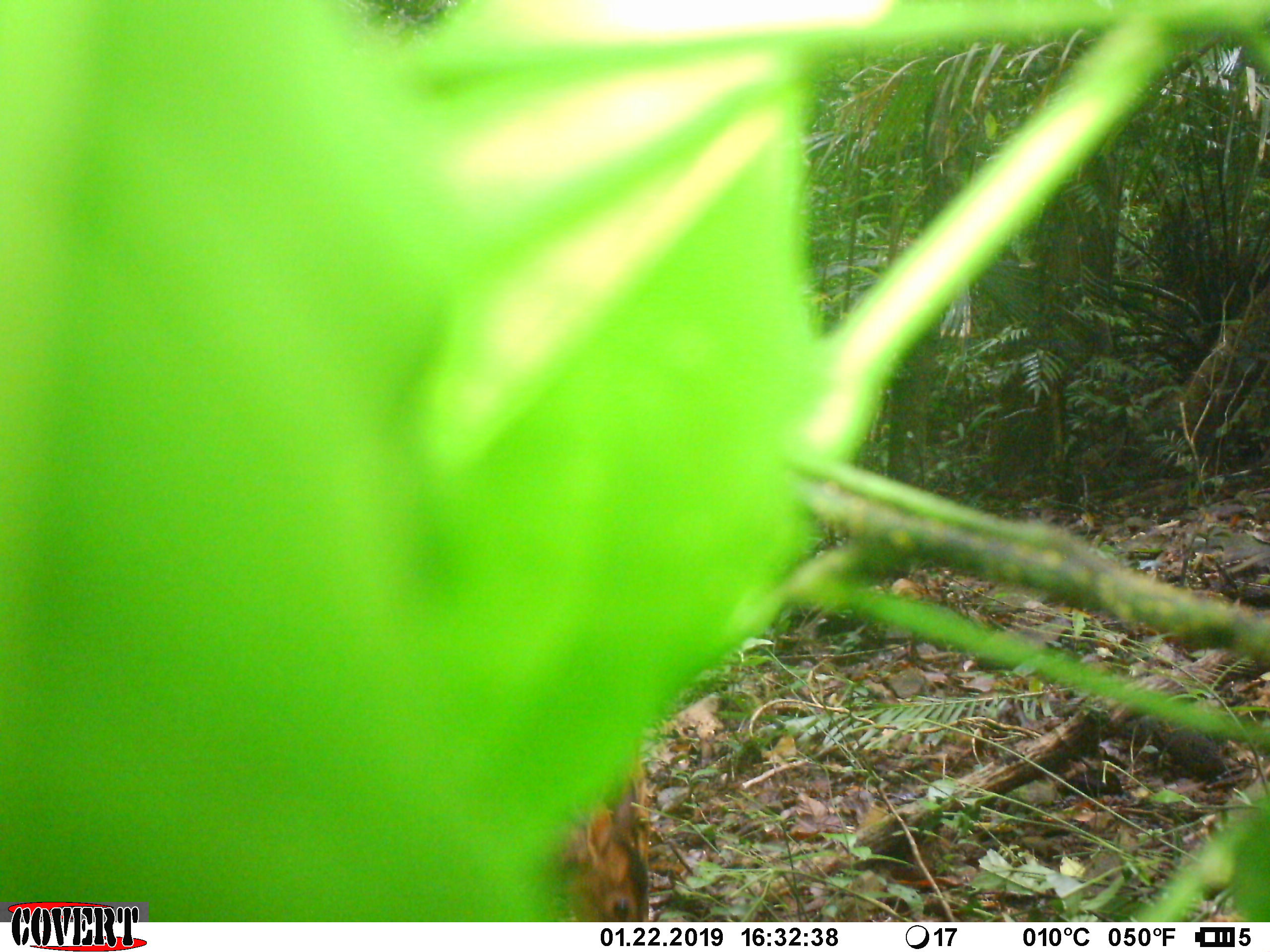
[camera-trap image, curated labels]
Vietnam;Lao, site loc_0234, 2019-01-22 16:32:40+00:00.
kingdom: Animalia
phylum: Chordata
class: Mammalia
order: Artiodactyla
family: Cervidae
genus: Muntiacus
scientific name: Muntiacus vuquangensis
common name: large-antlered muntjac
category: large antlered muntjac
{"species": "large antlered muntjac (large-antlered muntjac) (Muntiacus vuquangensis)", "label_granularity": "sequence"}